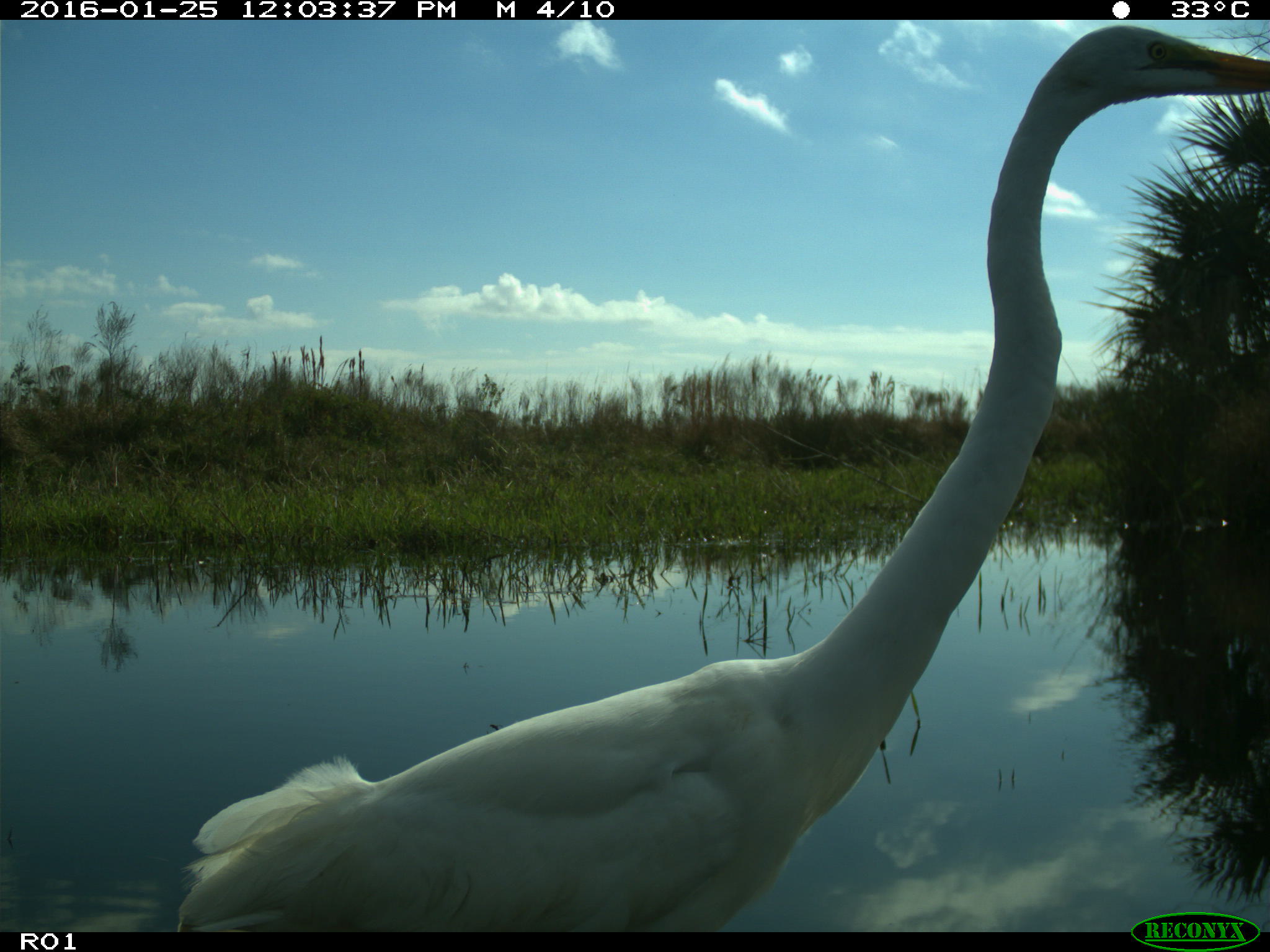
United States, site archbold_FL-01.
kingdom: Animalia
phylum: Chordata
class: Aves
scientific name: Aves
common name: birds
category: unidentified bird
Unidentified bird (birds) (Aves).